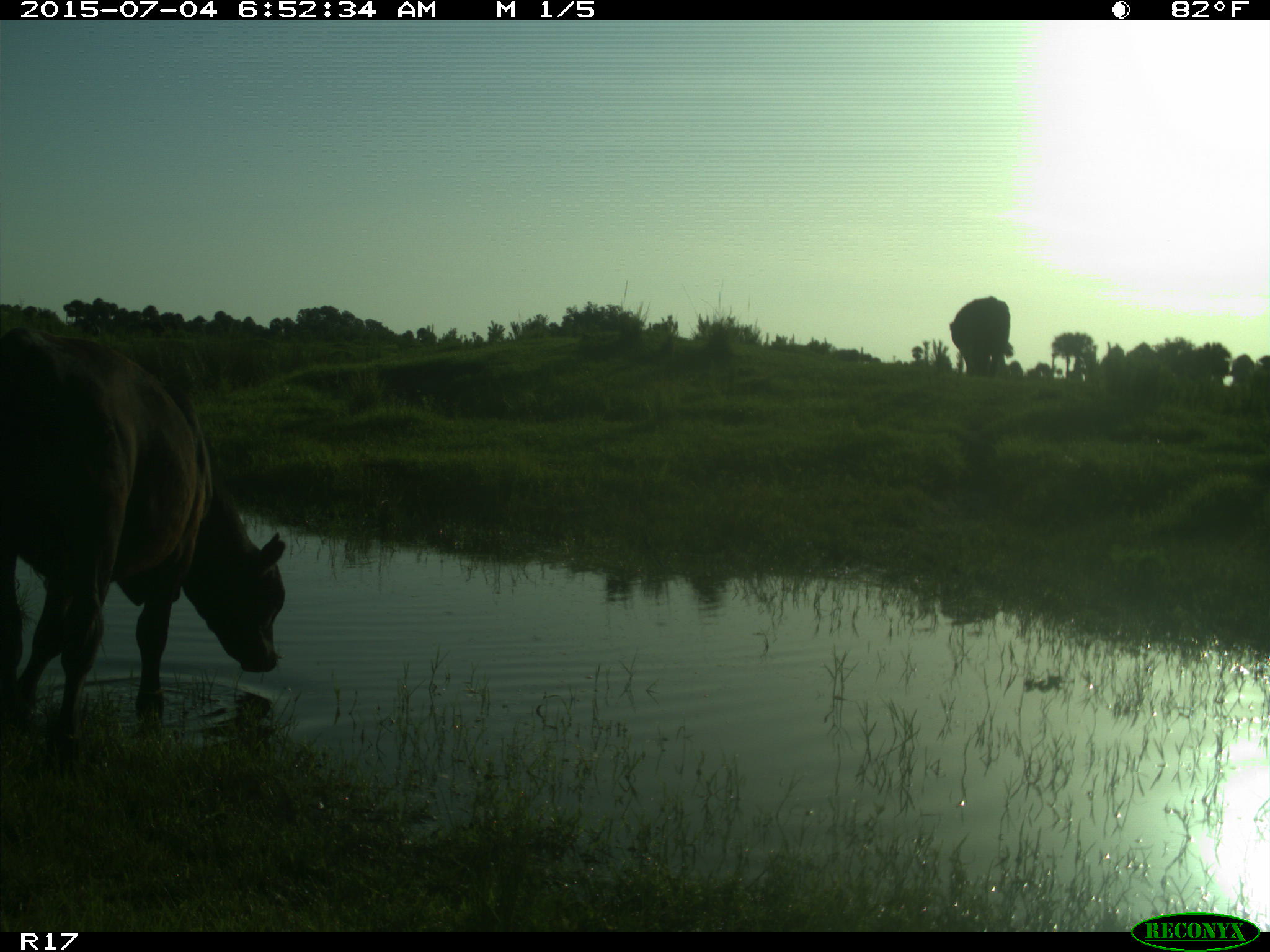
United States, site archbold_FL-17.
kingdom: Animalia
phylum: Chordata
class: Mammalia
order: Artiodactyla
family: Bovidae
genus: Bos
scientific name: Bos taurus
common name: domestic cow